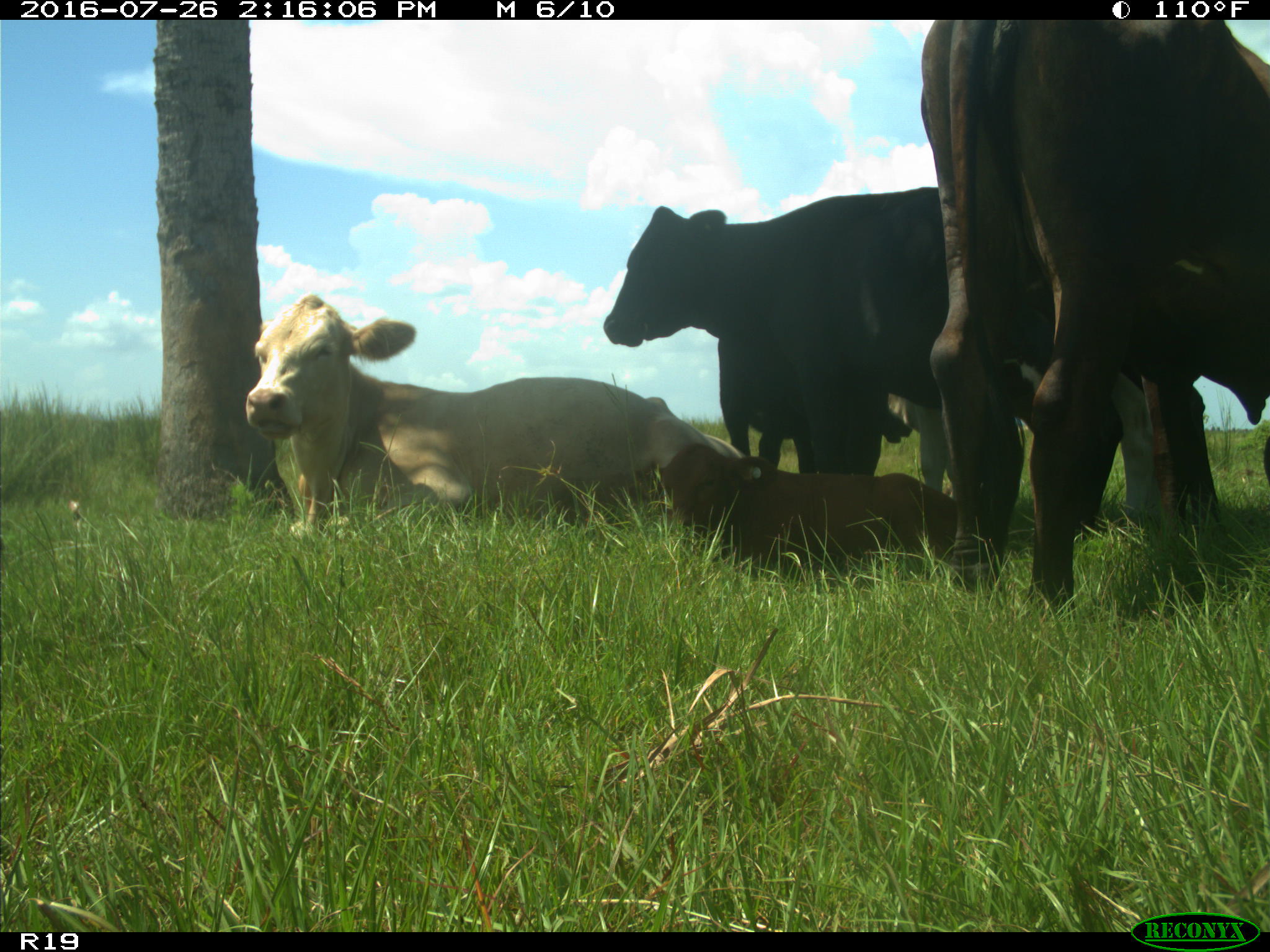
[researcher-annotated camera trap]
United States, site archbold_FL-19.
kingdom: Animalia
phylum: Chordata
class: Mammalia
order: Artiodactyla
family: Bovidae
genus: Bos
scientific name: Bos taurus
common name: domestic cow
Bos taurus (domestic cow).